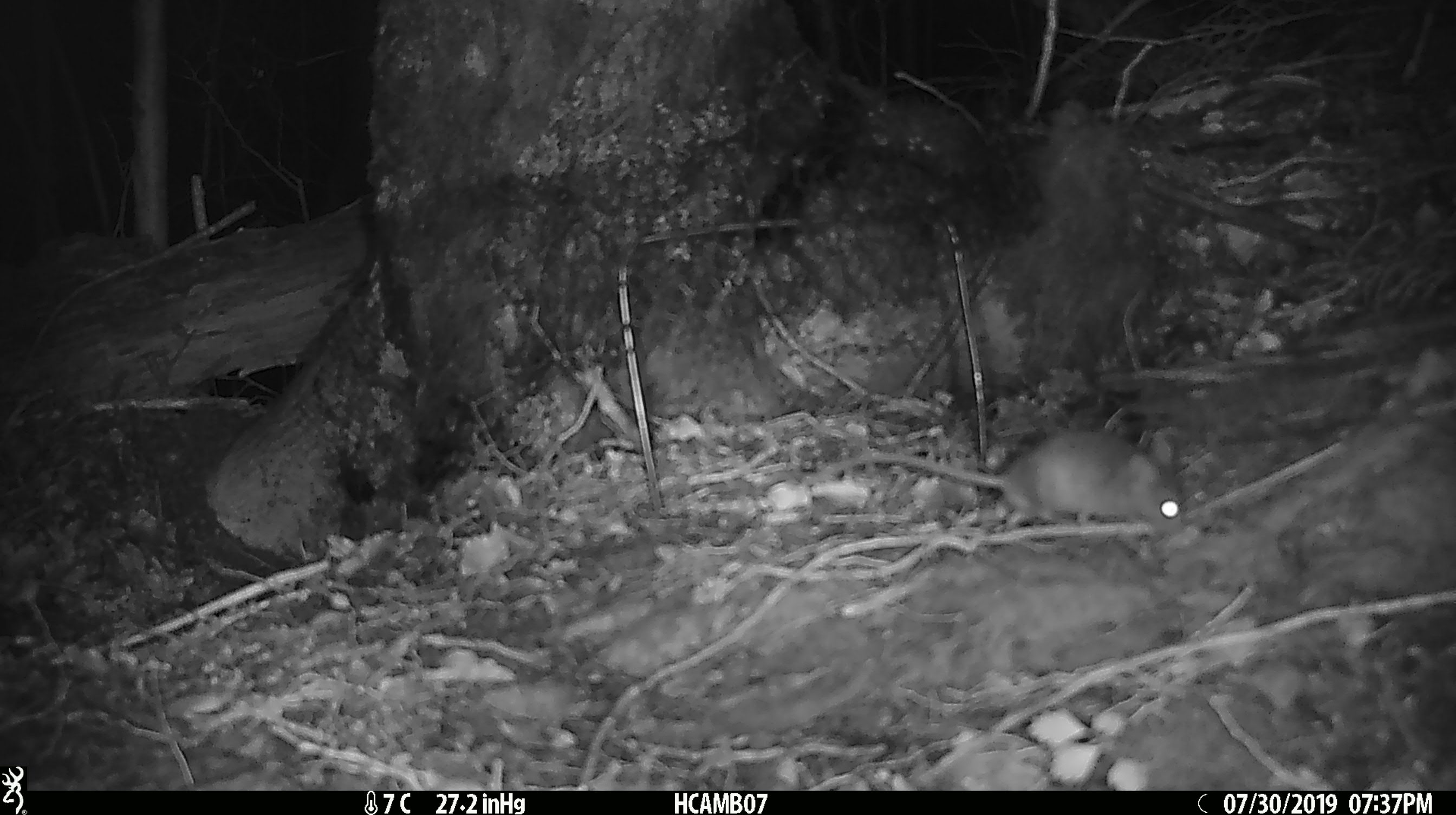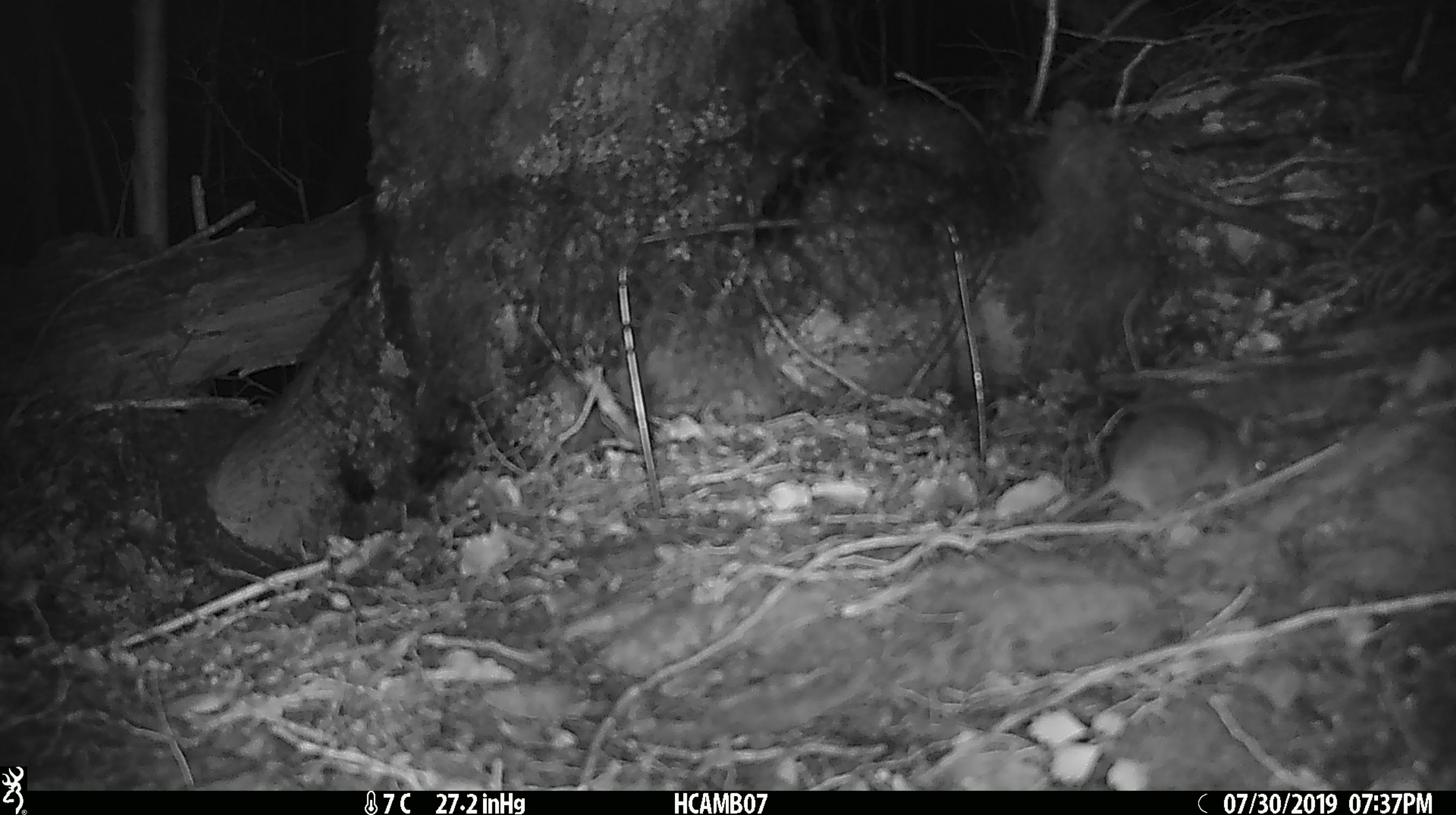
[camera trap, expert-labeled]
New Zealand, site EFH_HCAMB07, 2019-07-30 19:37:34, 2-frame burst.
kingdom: Animalia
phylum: Chordata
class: Mammalia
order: Rodentia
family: Muridae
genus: Mus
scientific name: Mus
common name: mouse